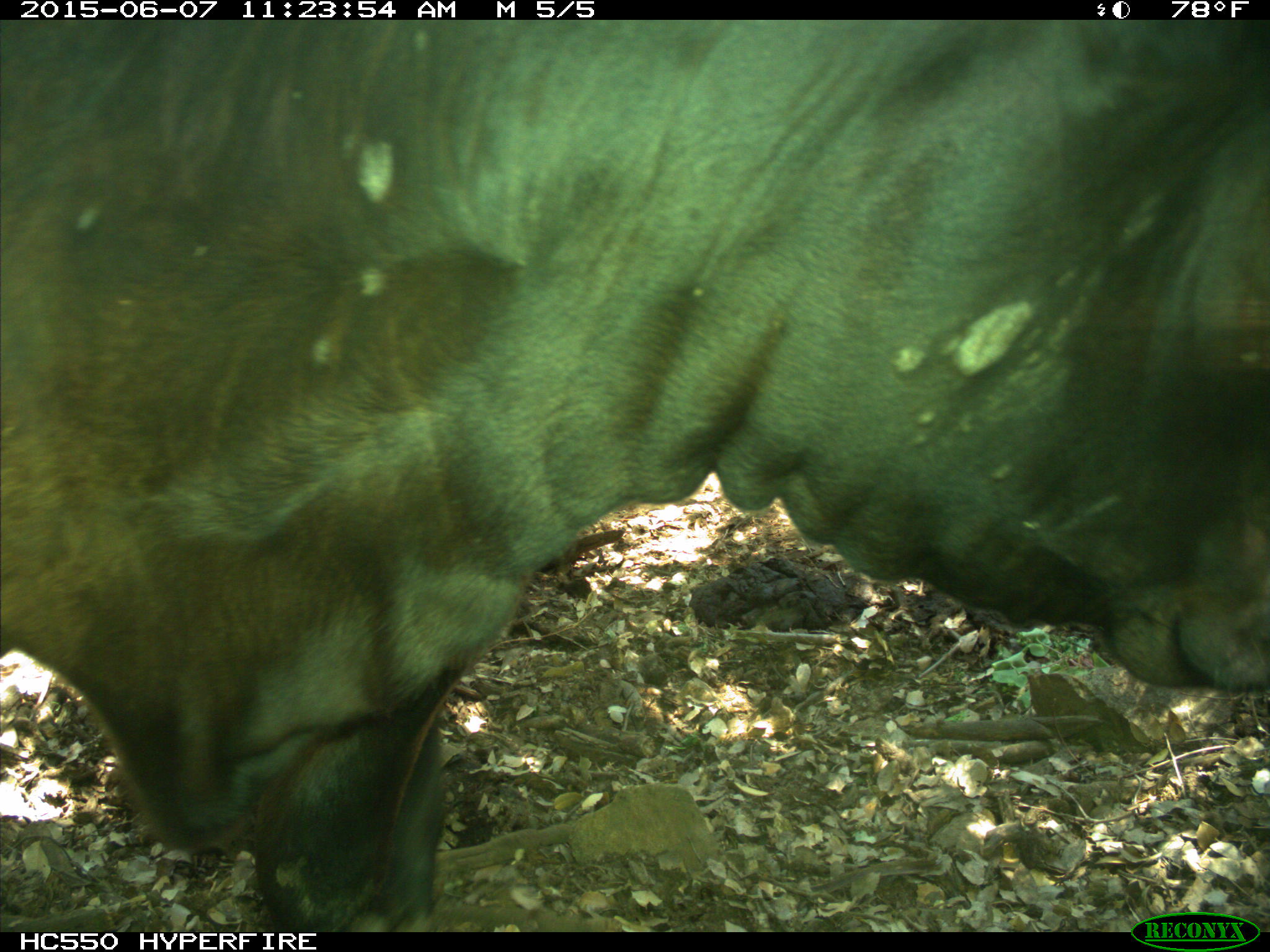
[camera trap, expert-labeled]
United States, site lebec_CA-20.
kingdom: Animalia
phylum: Chordata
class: Mammalia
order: Artiodactyla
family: Bovidae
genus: Bos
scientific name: Bos taurus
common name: domestic cow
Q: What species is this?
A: Bos taurus (domestic cow).